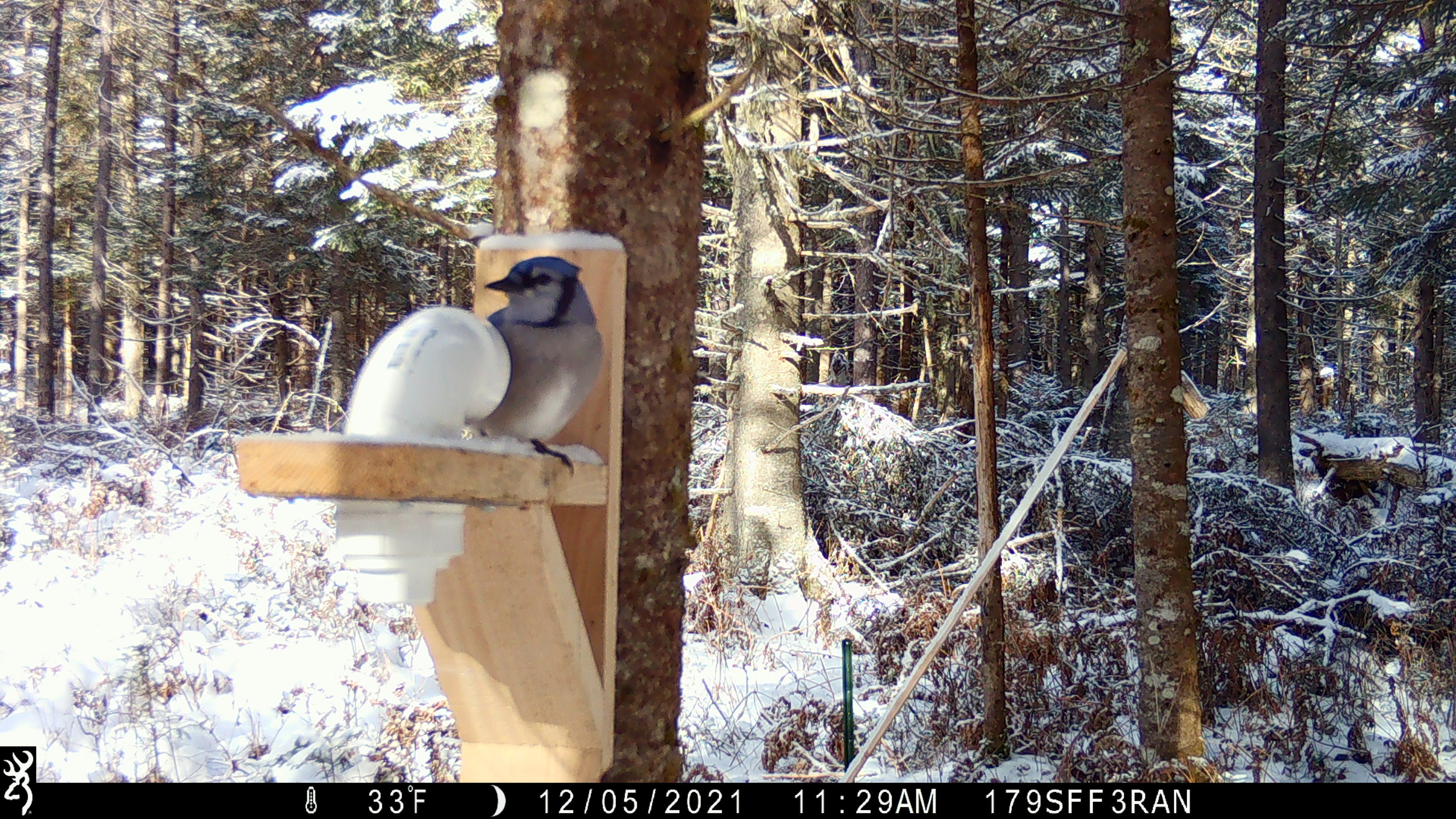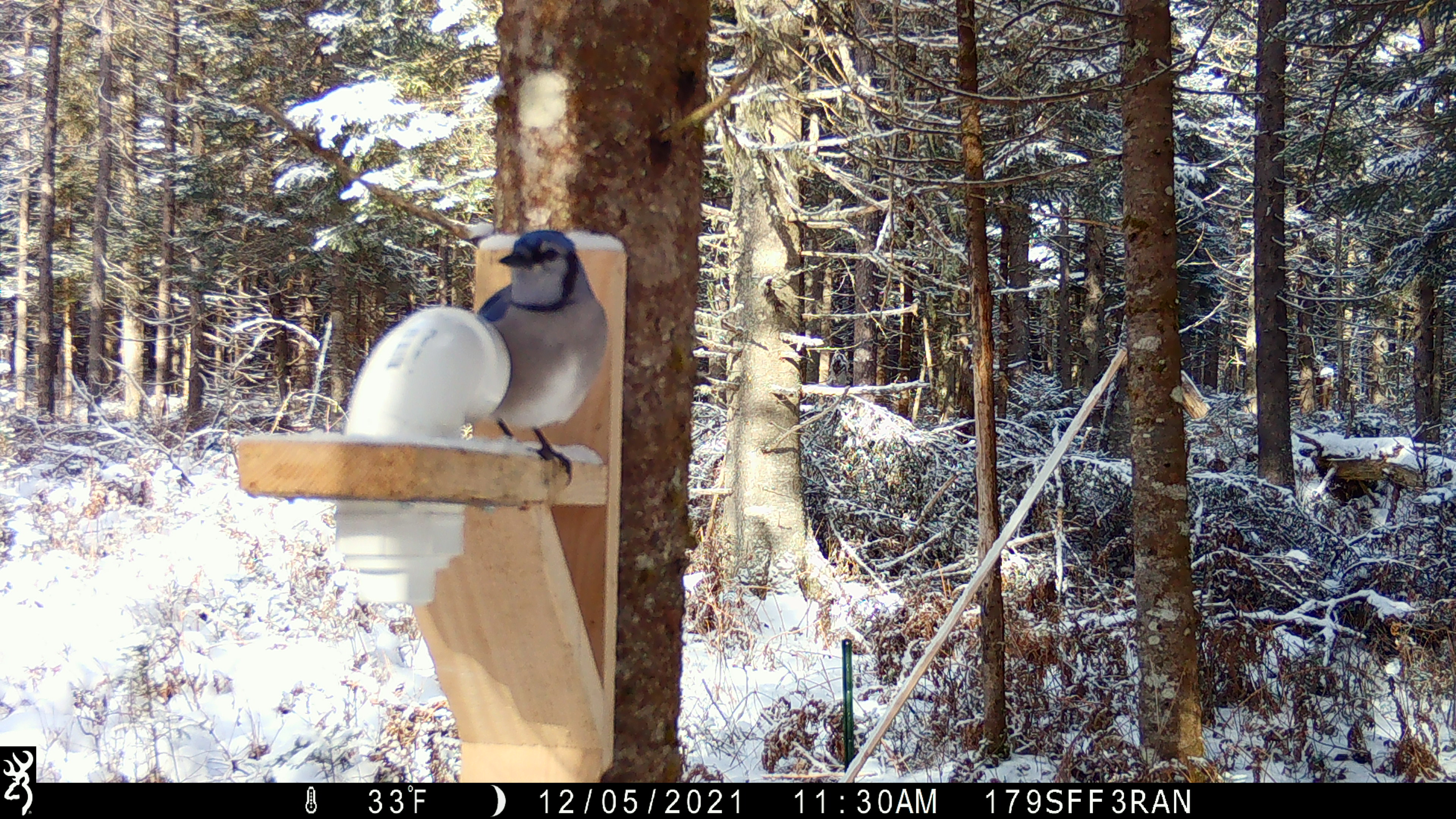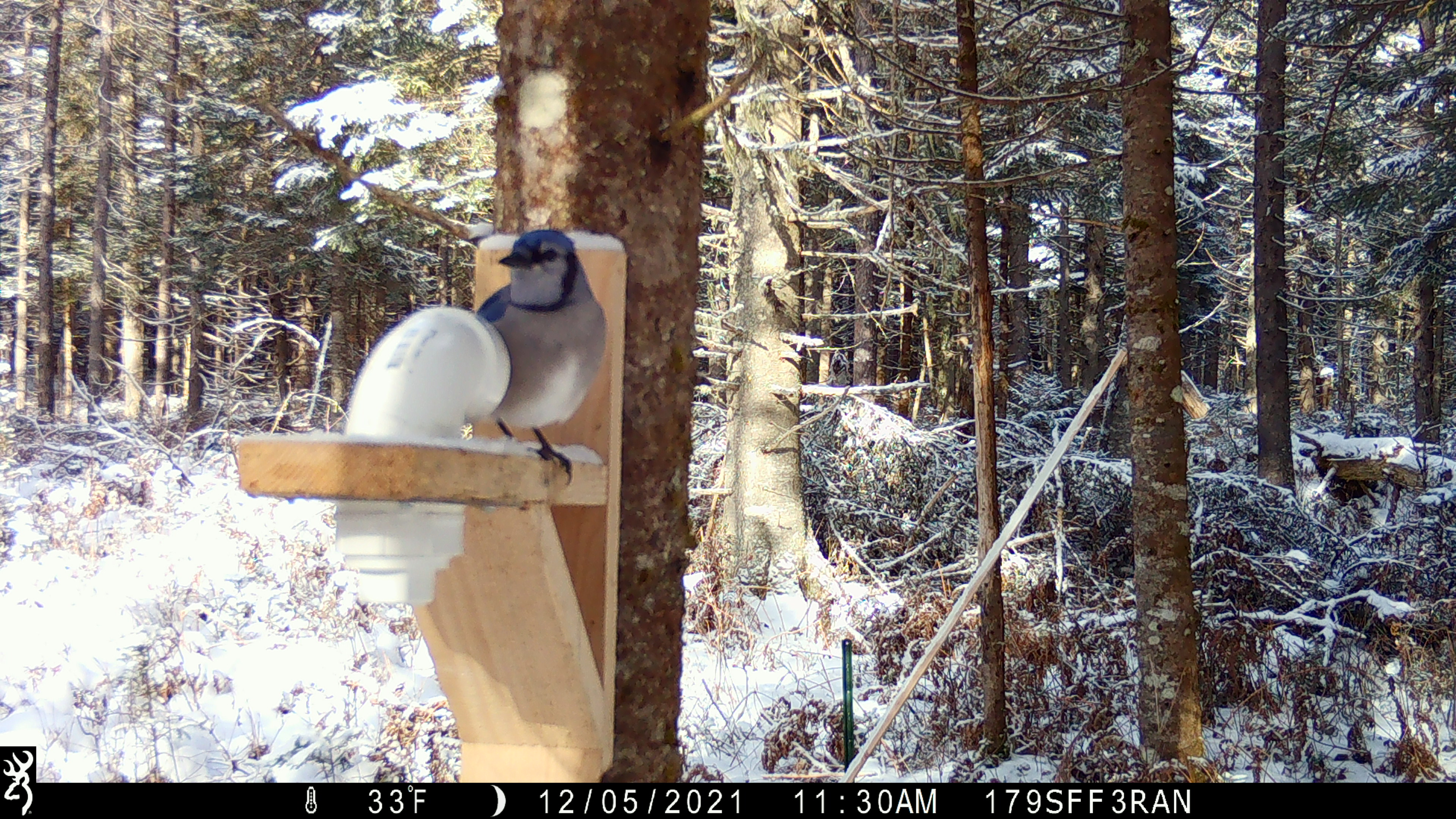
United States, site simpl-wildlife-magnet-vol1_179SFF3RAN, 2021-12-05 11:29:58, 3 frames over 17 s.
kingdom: Animalia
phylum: Chordata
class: Aves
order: Passeriformes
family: Corvidae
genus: Cyanocitta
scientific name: Cyanocitta cristata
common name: blue jay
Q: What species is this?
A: Blue jay (Cyanocitta cristata).